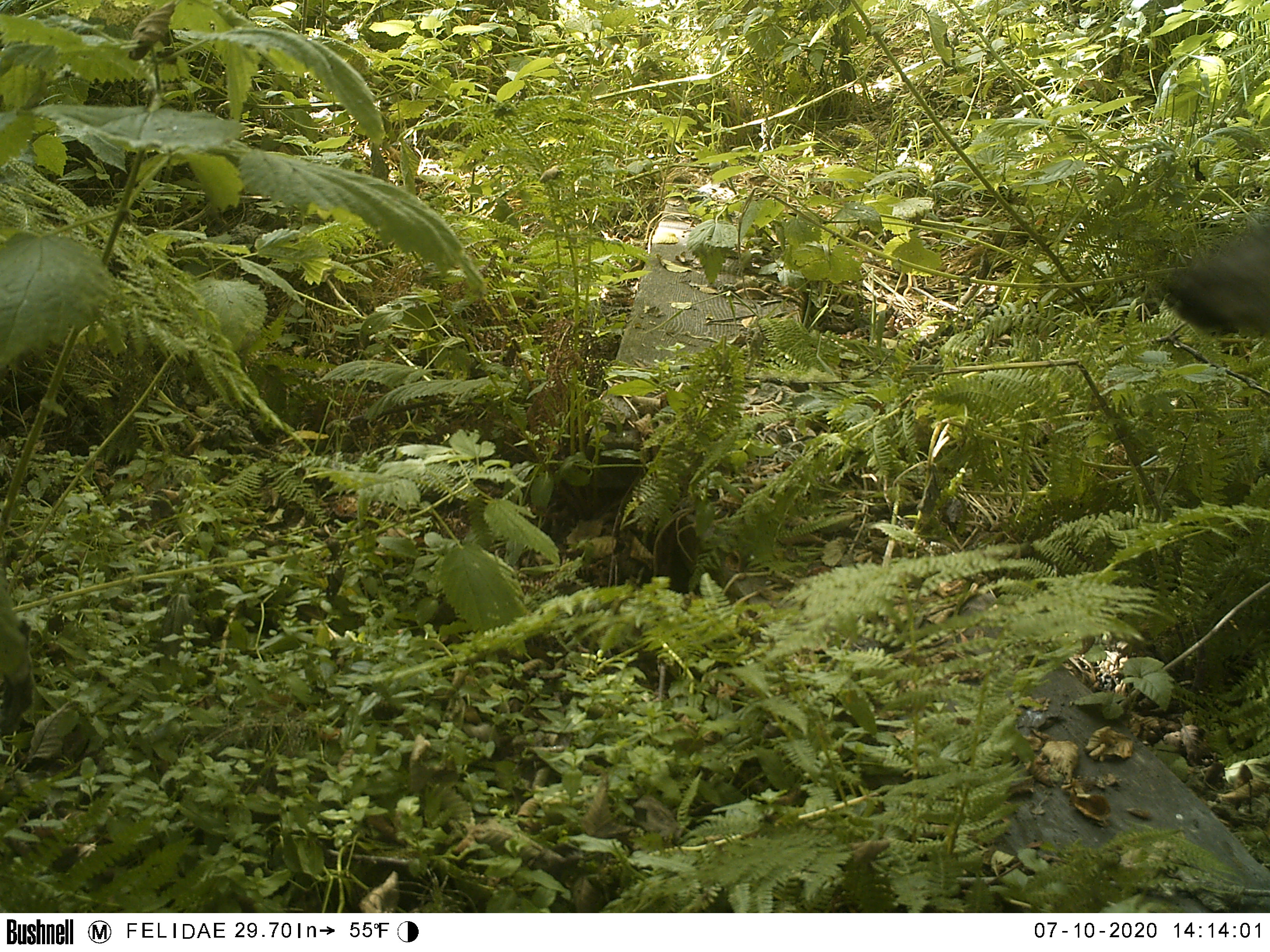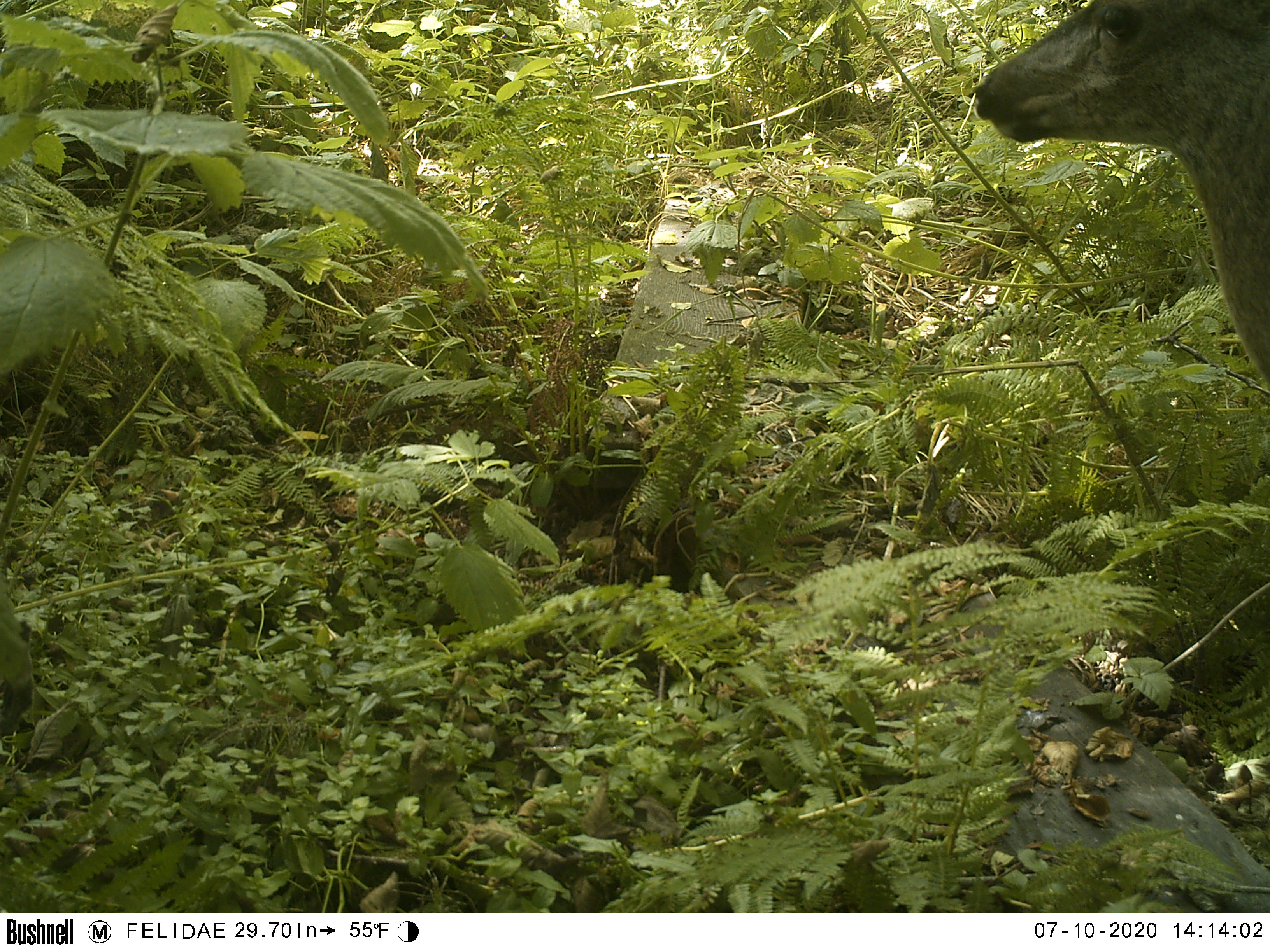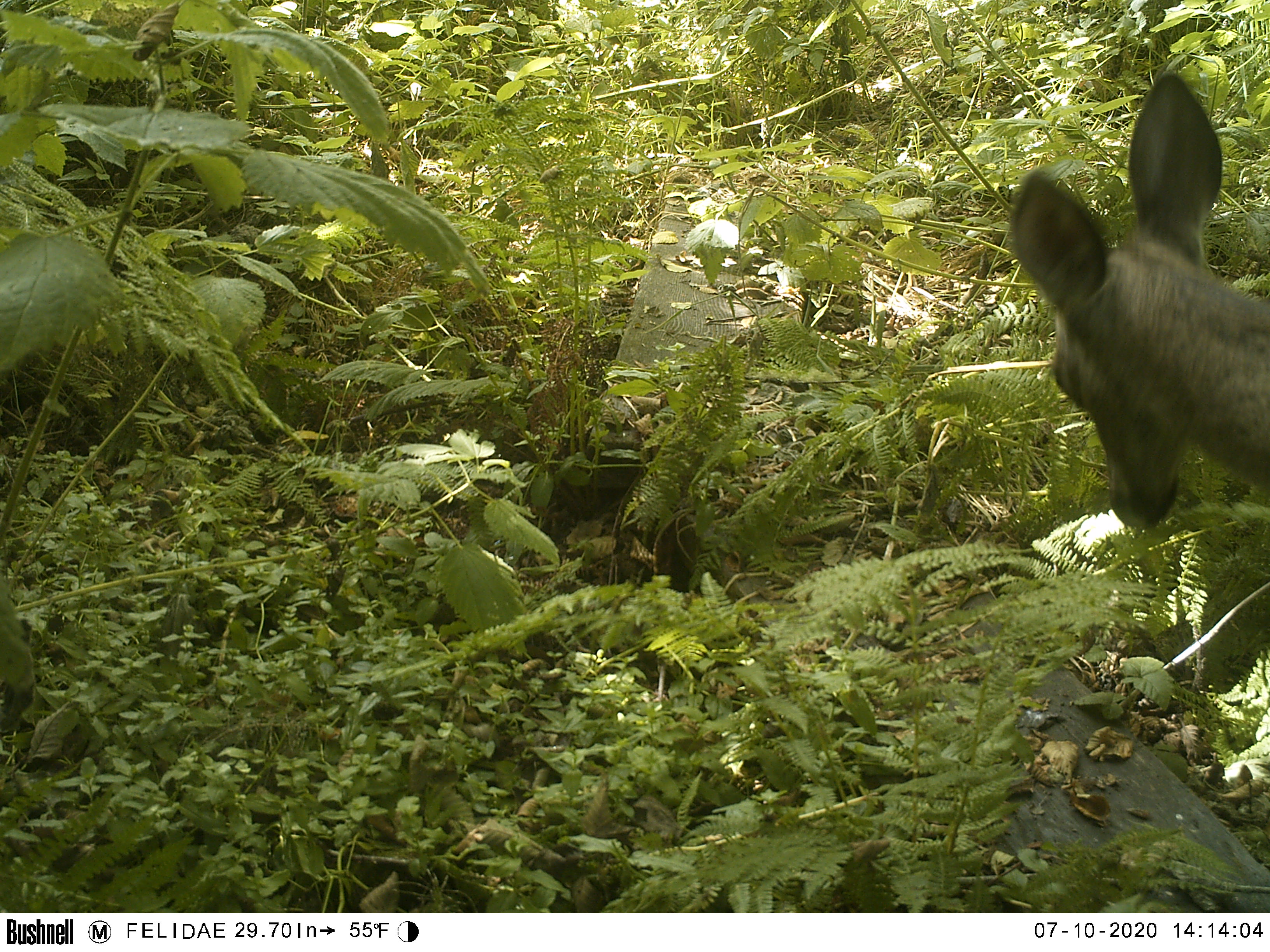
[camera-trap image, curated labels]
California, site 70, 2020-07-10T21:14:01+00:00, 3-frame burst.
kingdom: Animalia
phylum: Chordata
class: Mammalia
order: Artiodactyla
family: Cervidae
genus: Odocoileus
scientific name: Odocoileus hemionus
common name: mule deer